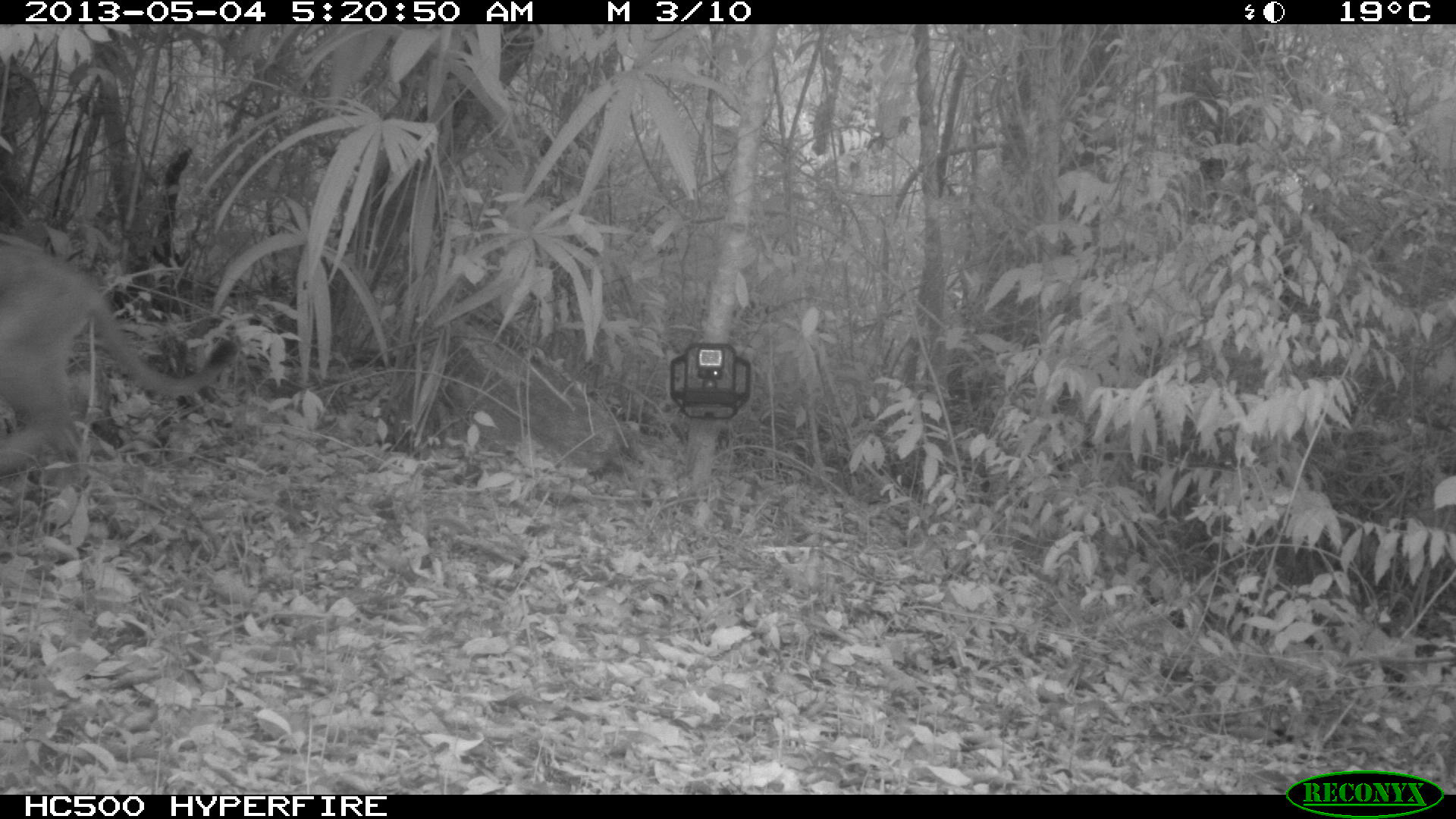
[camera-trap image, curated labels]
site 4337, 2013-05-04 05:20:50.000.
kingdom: Animalia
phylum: Chordata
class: Mammalia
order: Carnivora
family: Felidae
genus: Puma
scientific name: Puma concolor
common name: mountain lion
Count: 1.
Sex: male.